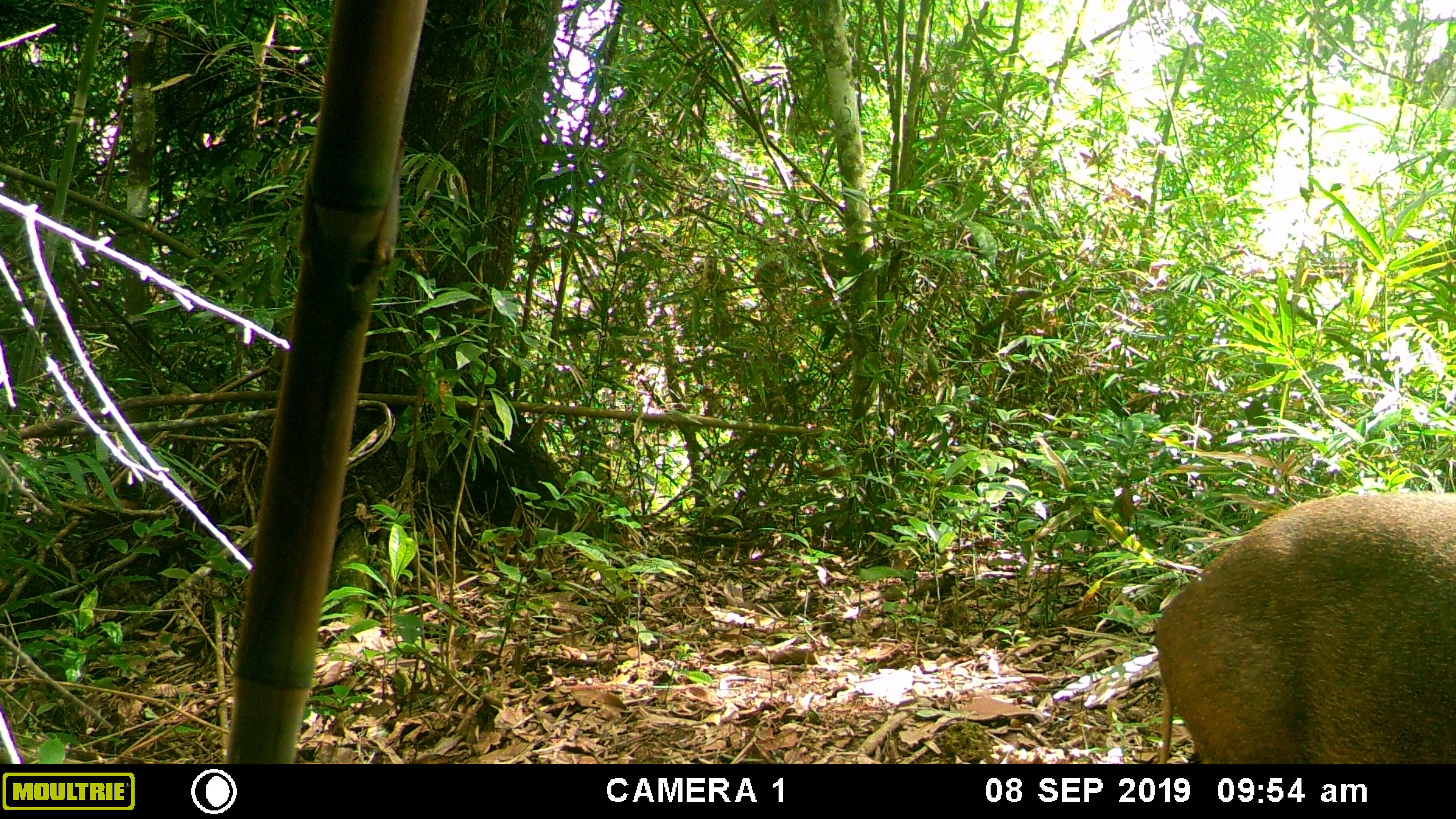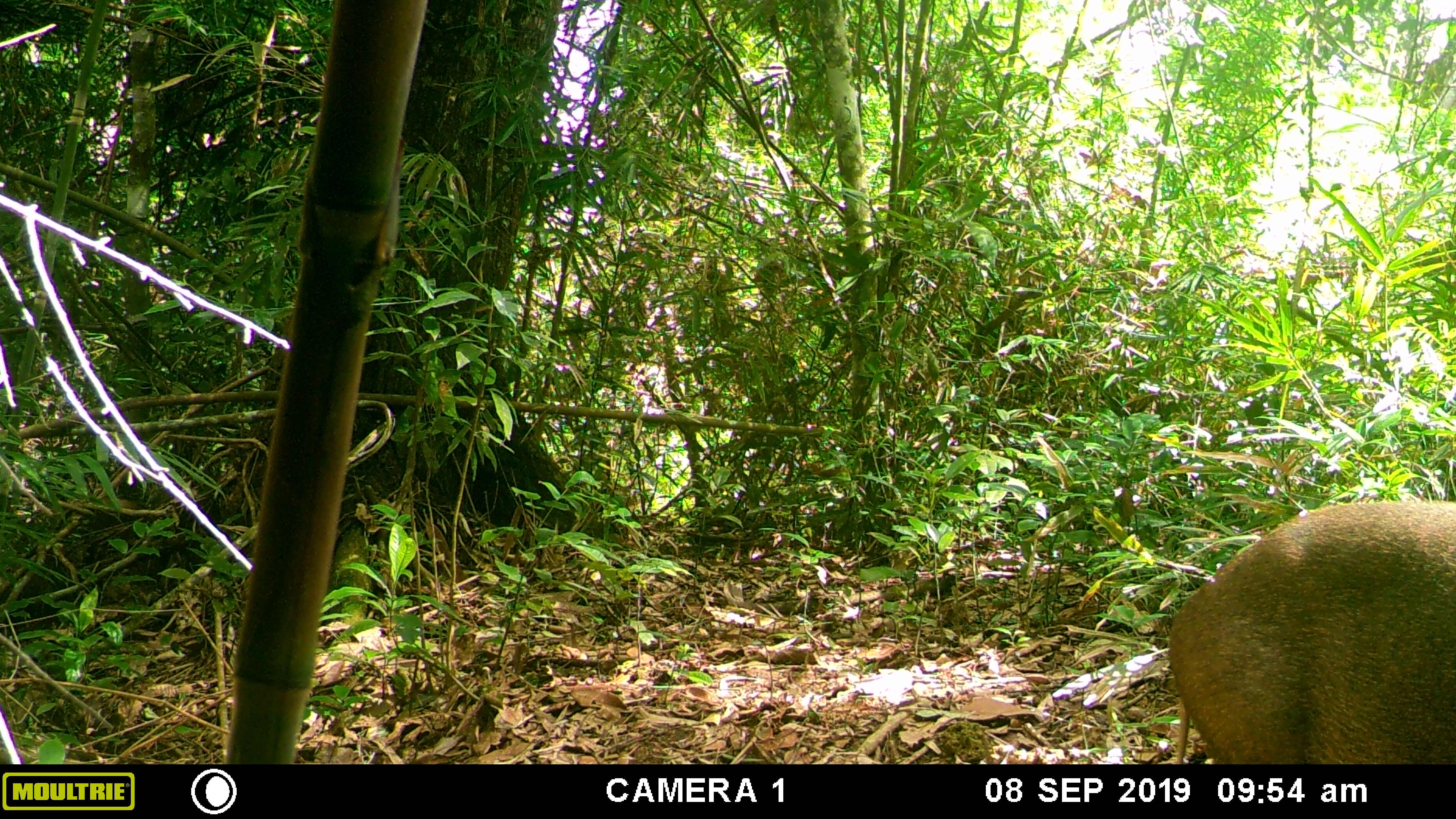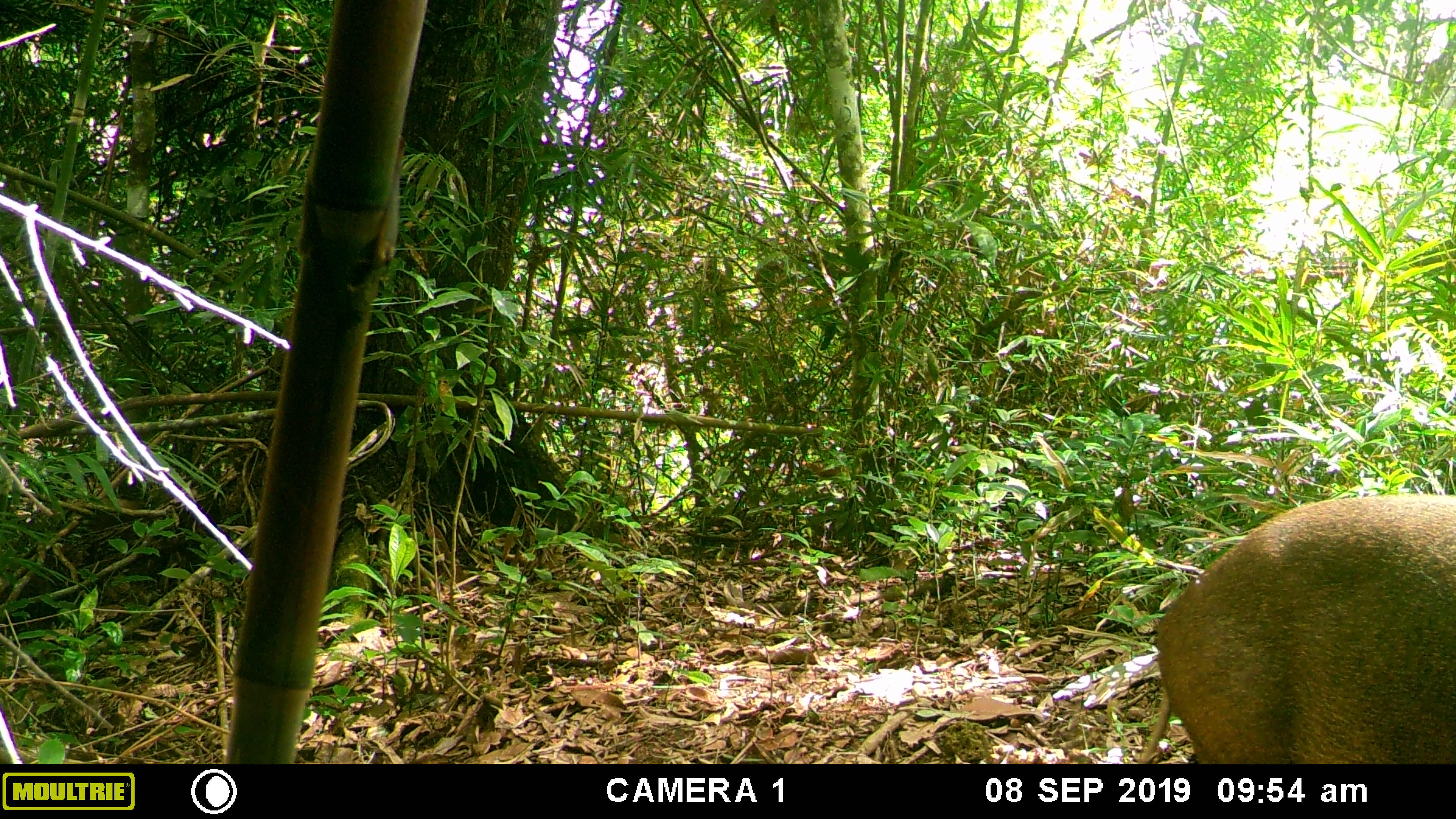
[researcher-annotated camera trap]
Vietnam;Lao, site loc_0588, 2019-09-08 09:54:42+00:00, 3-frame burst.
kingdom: Animalia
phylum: Chordata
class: Mammalia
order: Artiodactyla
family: Suidae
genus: Sus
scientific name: Sus scrofa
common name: eurasian wild pig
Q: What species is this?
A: Eurasian wild pig (Sus scrofa).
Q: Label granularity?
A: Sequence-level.